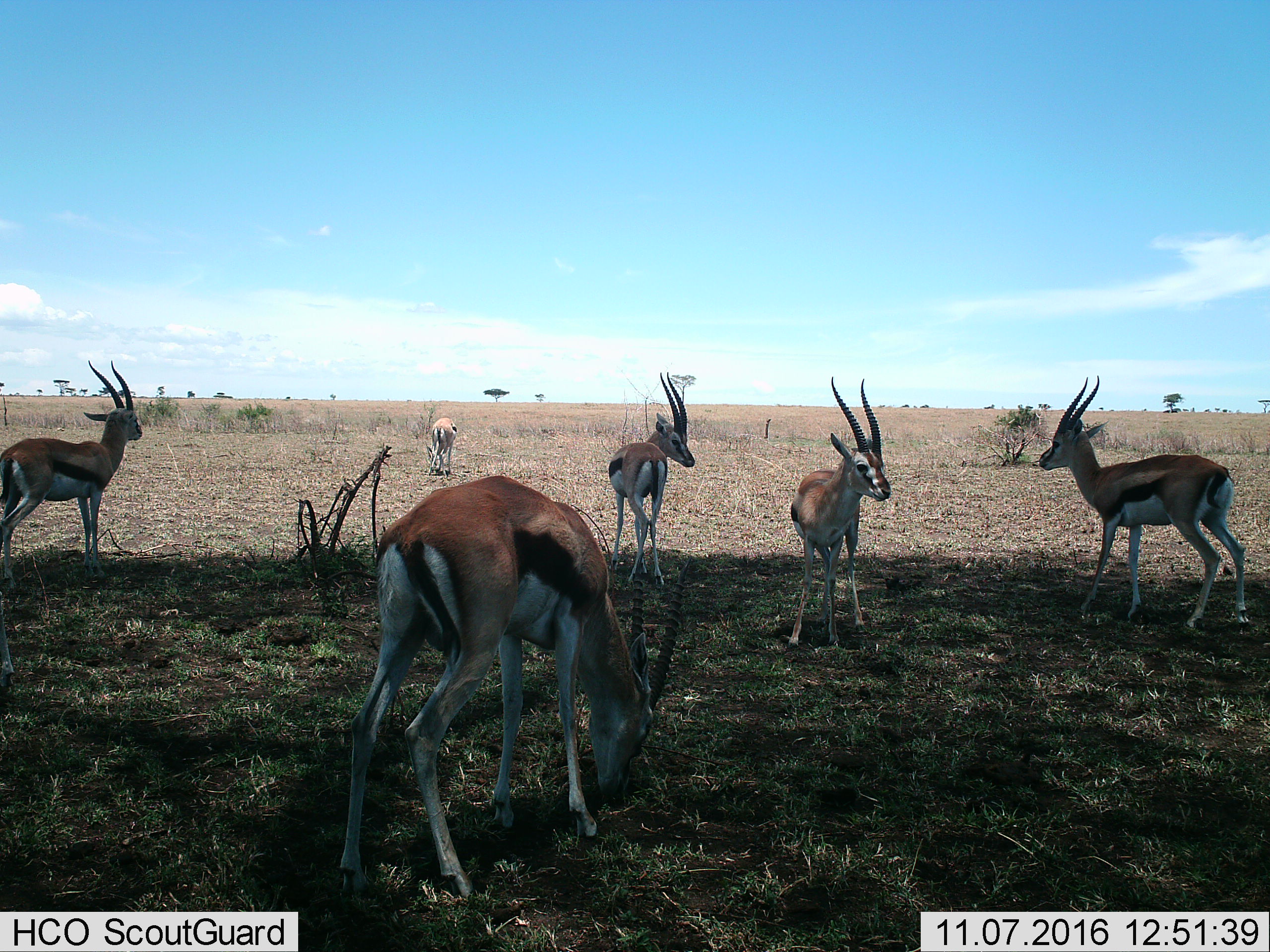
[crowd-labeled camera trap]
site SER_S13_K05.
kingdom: Animalia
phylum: Chordata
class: Mammalia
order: Artiodactyla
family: Bovidae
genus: Eudorcas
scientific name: Eudorcas thomsonii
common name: thomson's gazelle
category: gazellethomsons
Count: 6.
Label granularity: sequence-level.